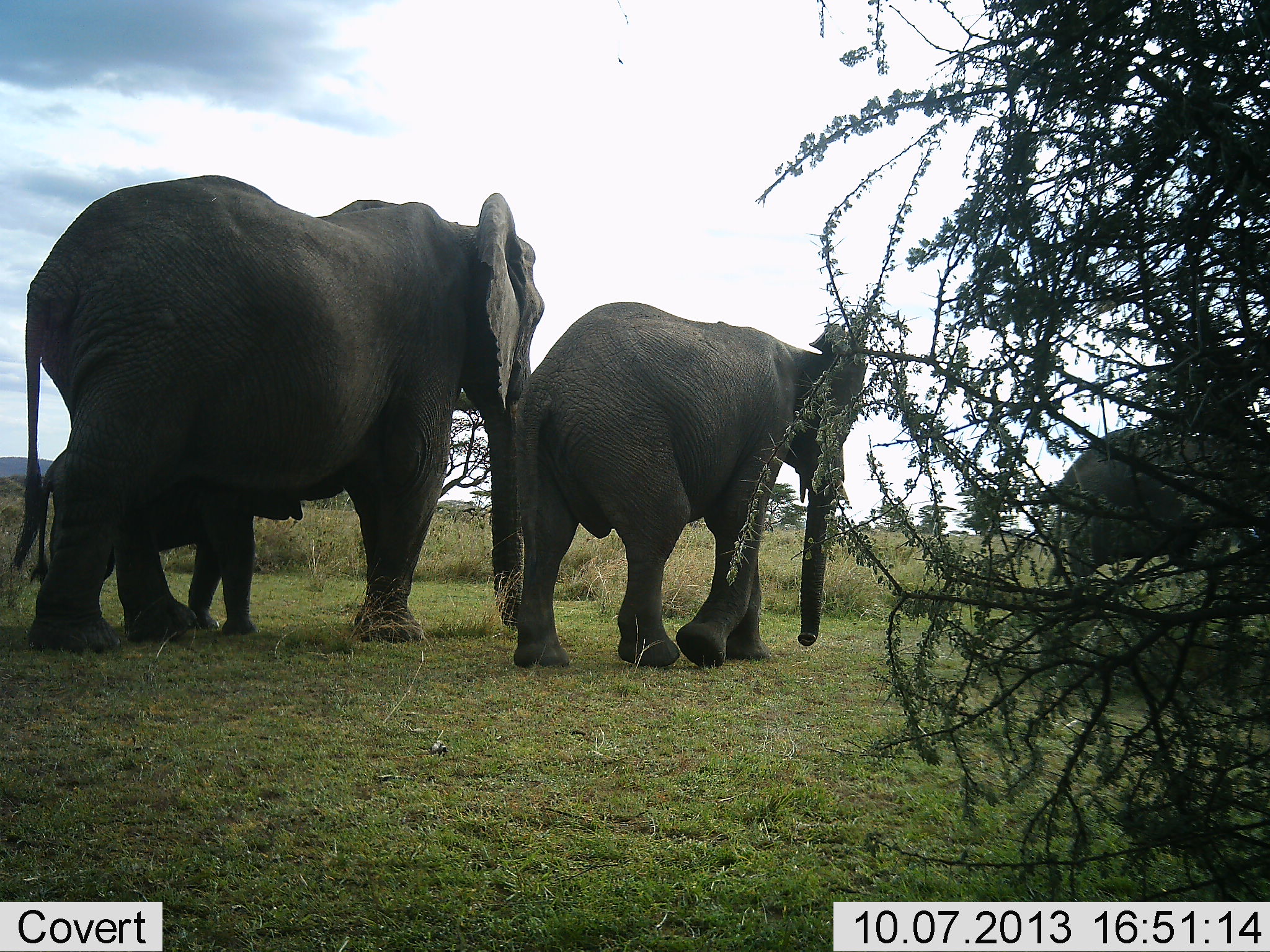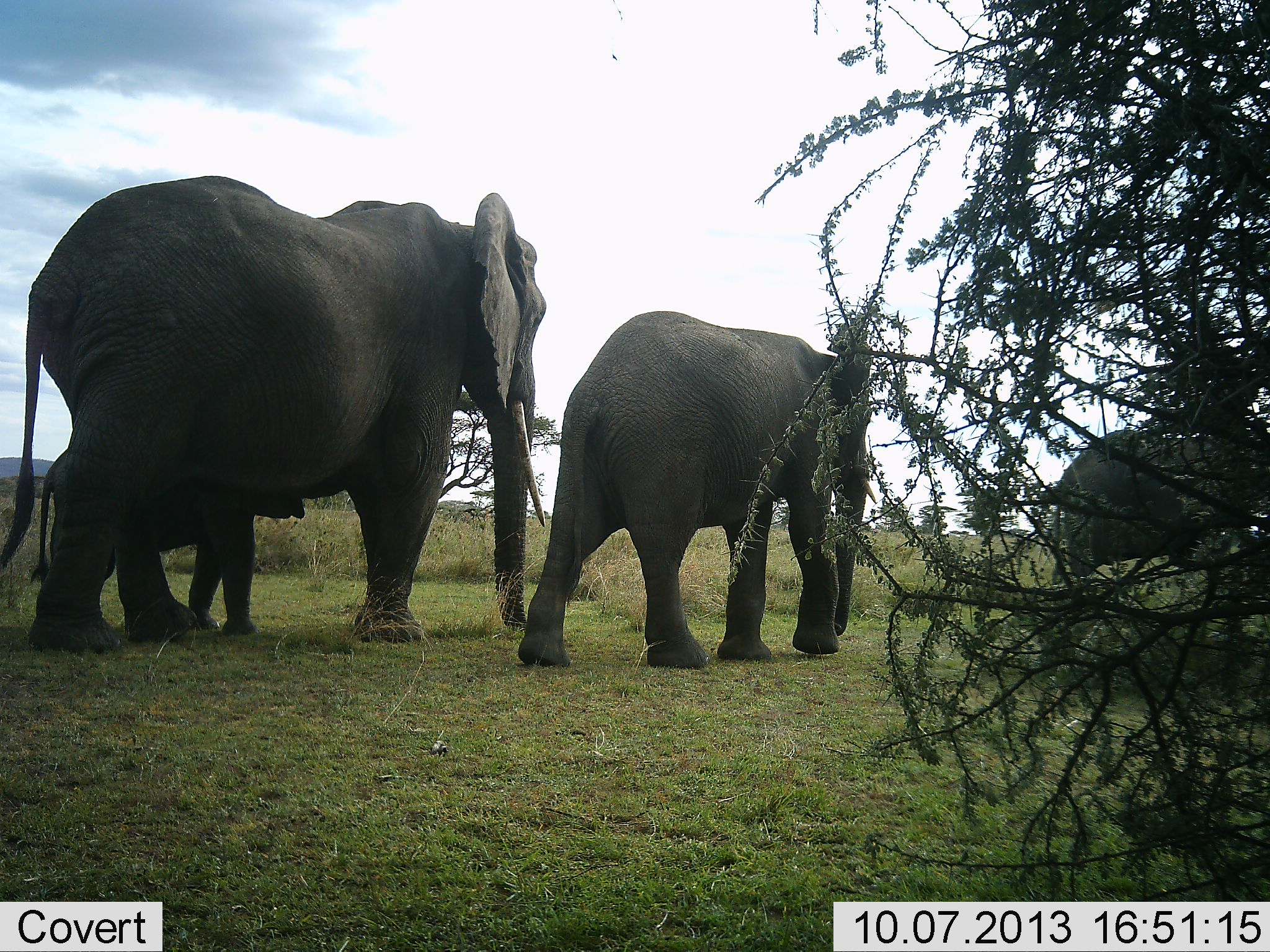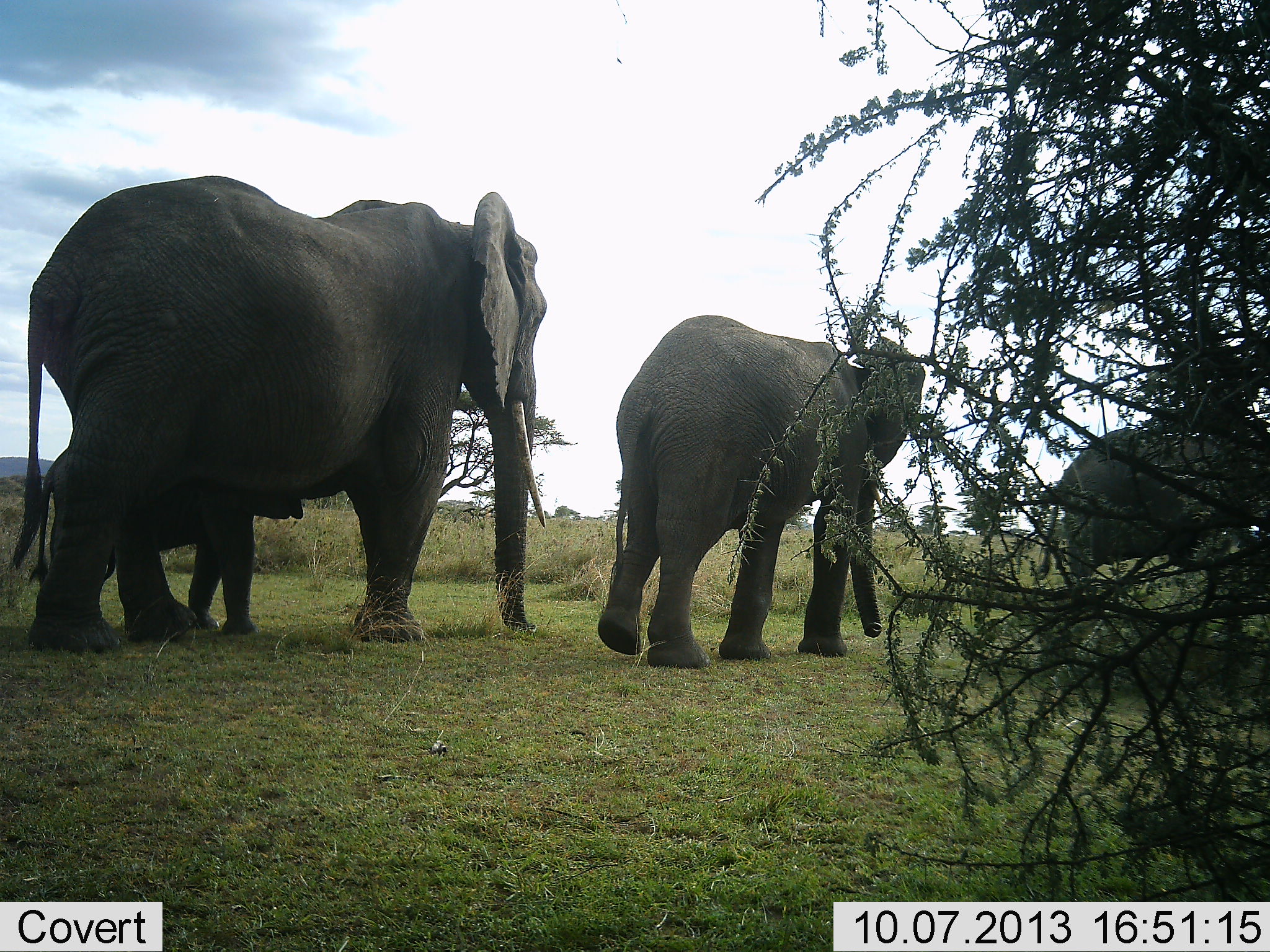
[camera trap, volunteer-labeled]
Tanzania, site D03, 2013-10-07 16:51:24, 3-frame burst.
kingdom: Animalia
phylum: Chordata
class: Mammalia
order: Proboscidea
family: Elephantidae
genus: Loxodonta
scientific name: Loxodonta africana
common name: african bush elephant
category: elephant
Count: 4.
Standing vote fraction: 62%.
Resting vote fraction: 0%.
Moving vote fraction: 88%.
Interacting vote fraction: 0%.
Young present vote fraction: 77%.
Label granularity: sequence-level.